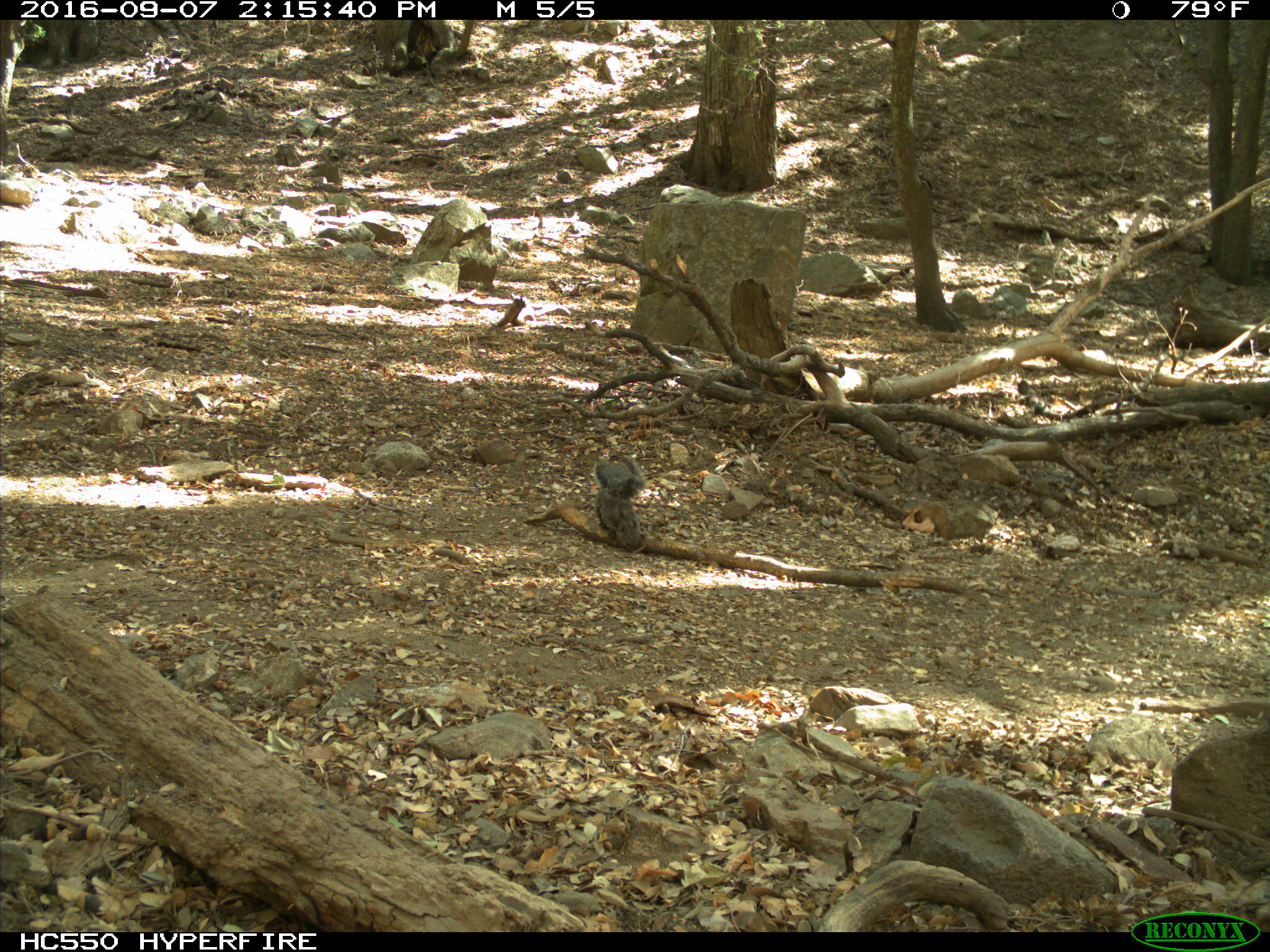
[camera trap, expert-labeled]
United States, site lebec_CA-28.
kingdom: Animalia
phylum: Chordata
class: Mammalia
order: Rodentia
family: Sciuridae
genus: Sciurus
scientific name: Sciurus carolinensis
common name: eastern gray squirrel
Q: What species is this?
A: Sciurus carolinensis (eastern gray squirrel).